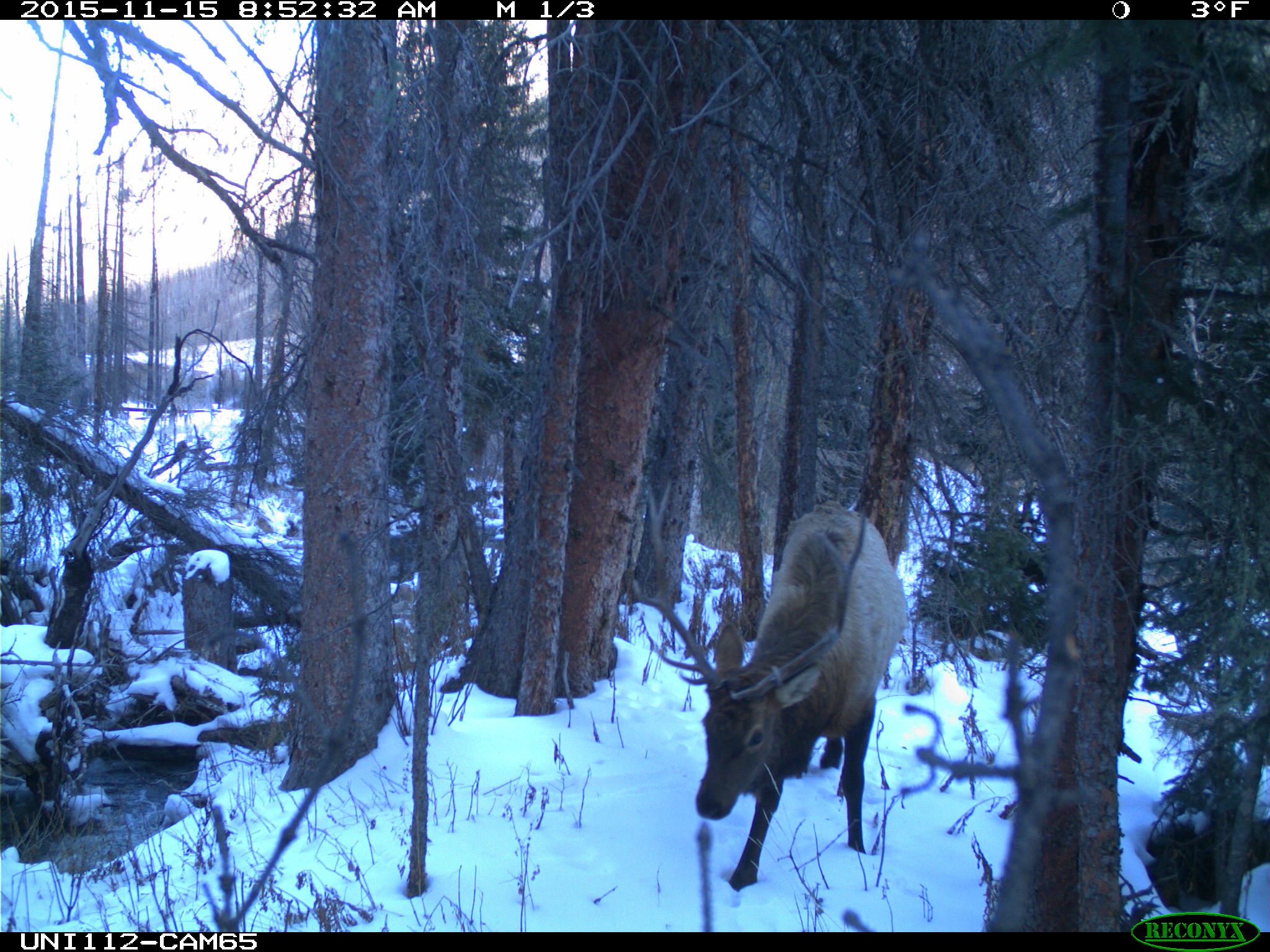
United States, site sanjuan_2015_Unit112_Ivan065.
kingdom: Animalia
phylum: Chordata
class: Mammalia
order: Artiodactyla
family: Cervidae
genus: Cervus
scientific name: Cervus elaphus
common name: red deer